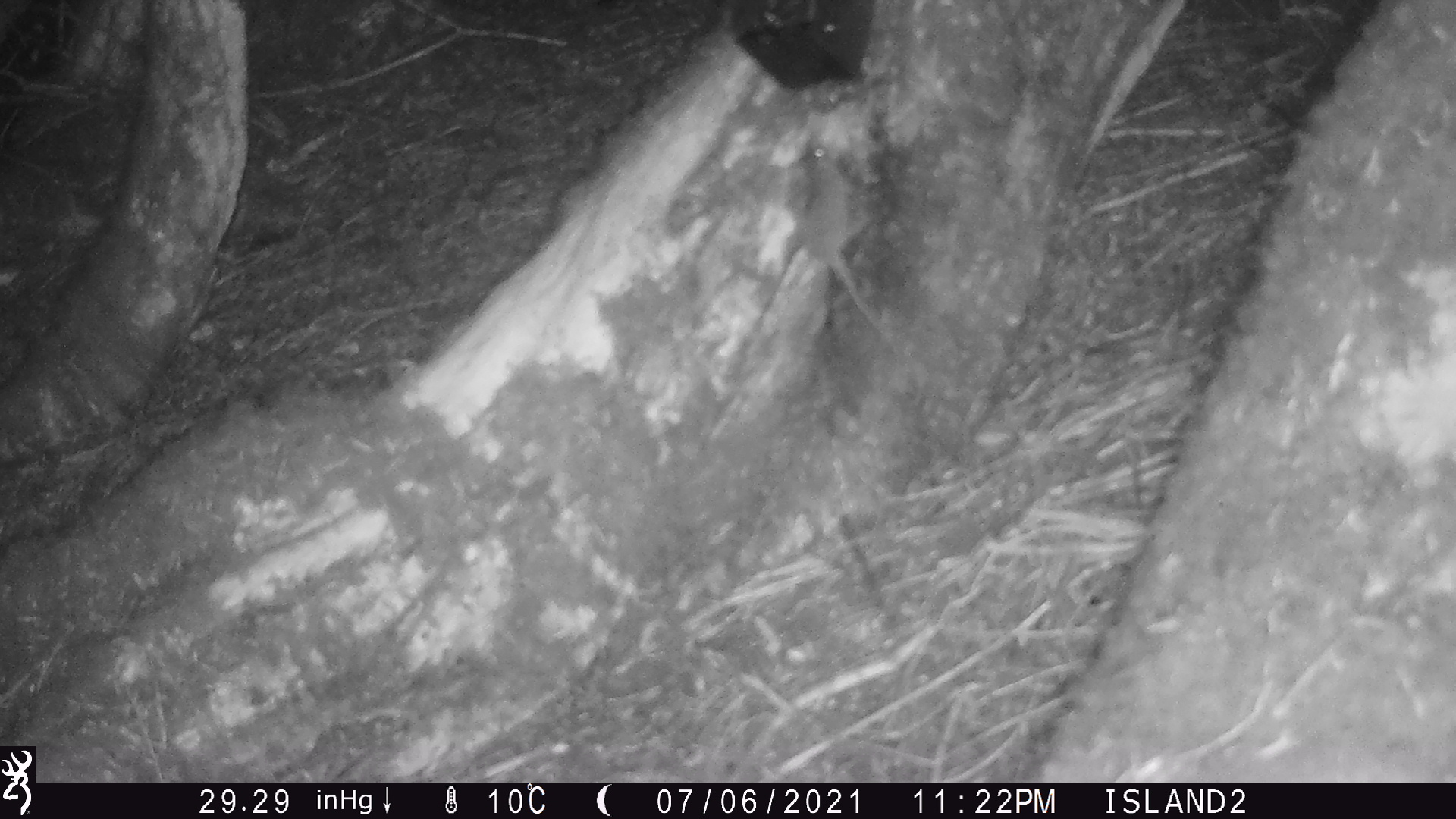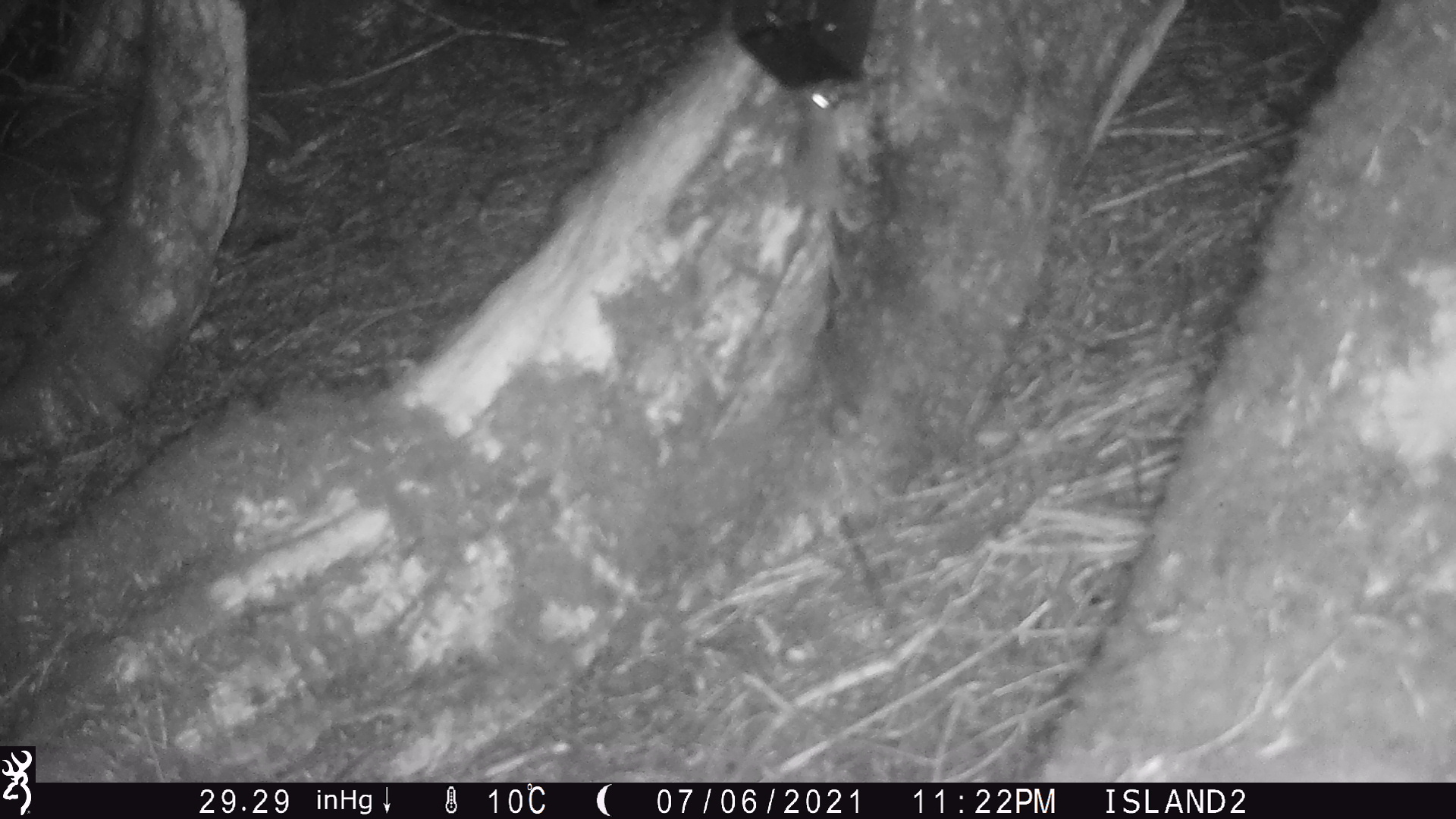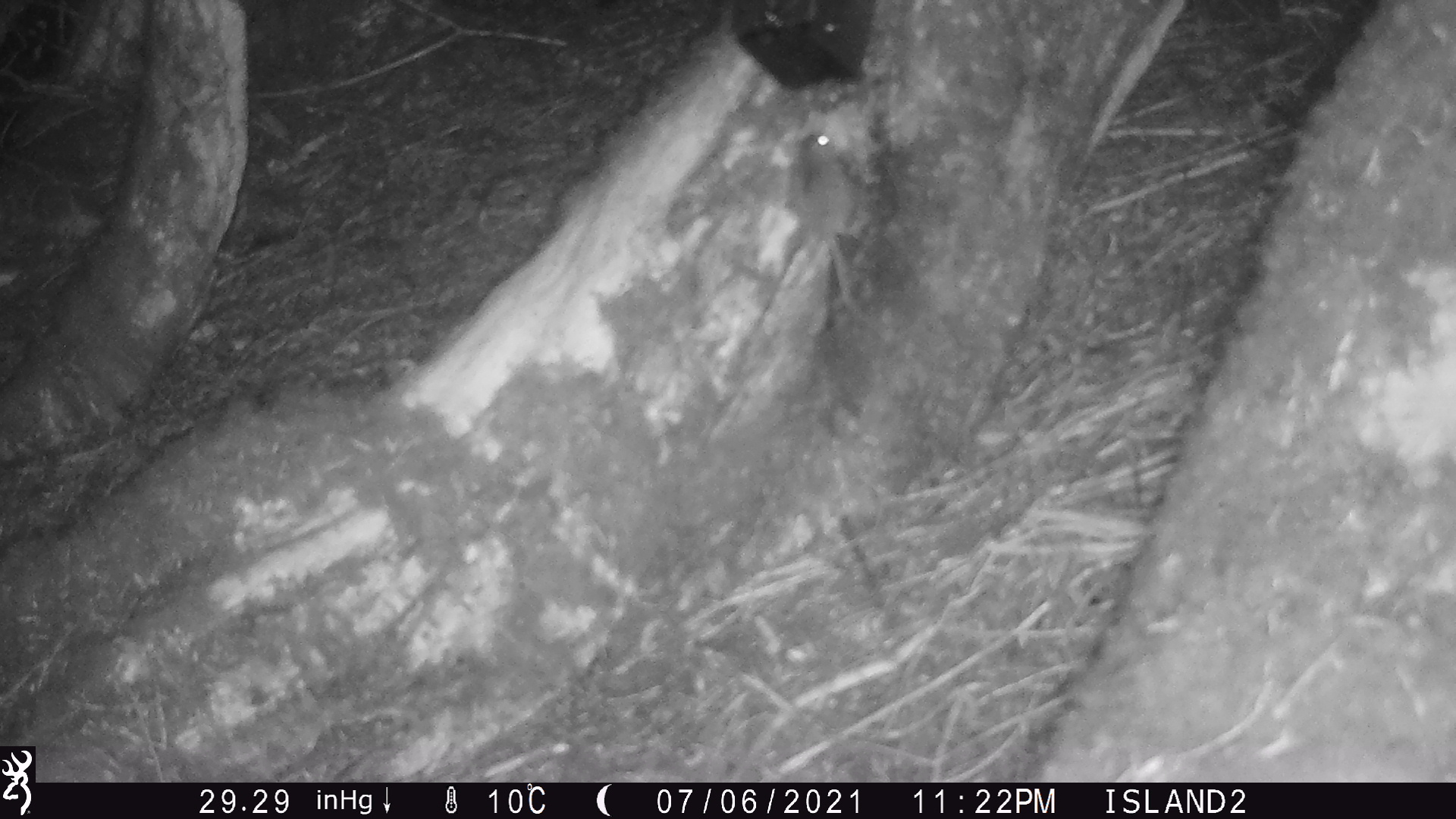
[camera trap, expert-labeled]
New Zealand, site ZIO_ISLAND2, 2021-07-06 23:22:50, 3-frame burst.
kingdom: Animalia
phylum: Chordata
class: Mammalia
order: Rodentia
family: Muridae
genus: Rattus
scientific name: Rattus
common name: rat